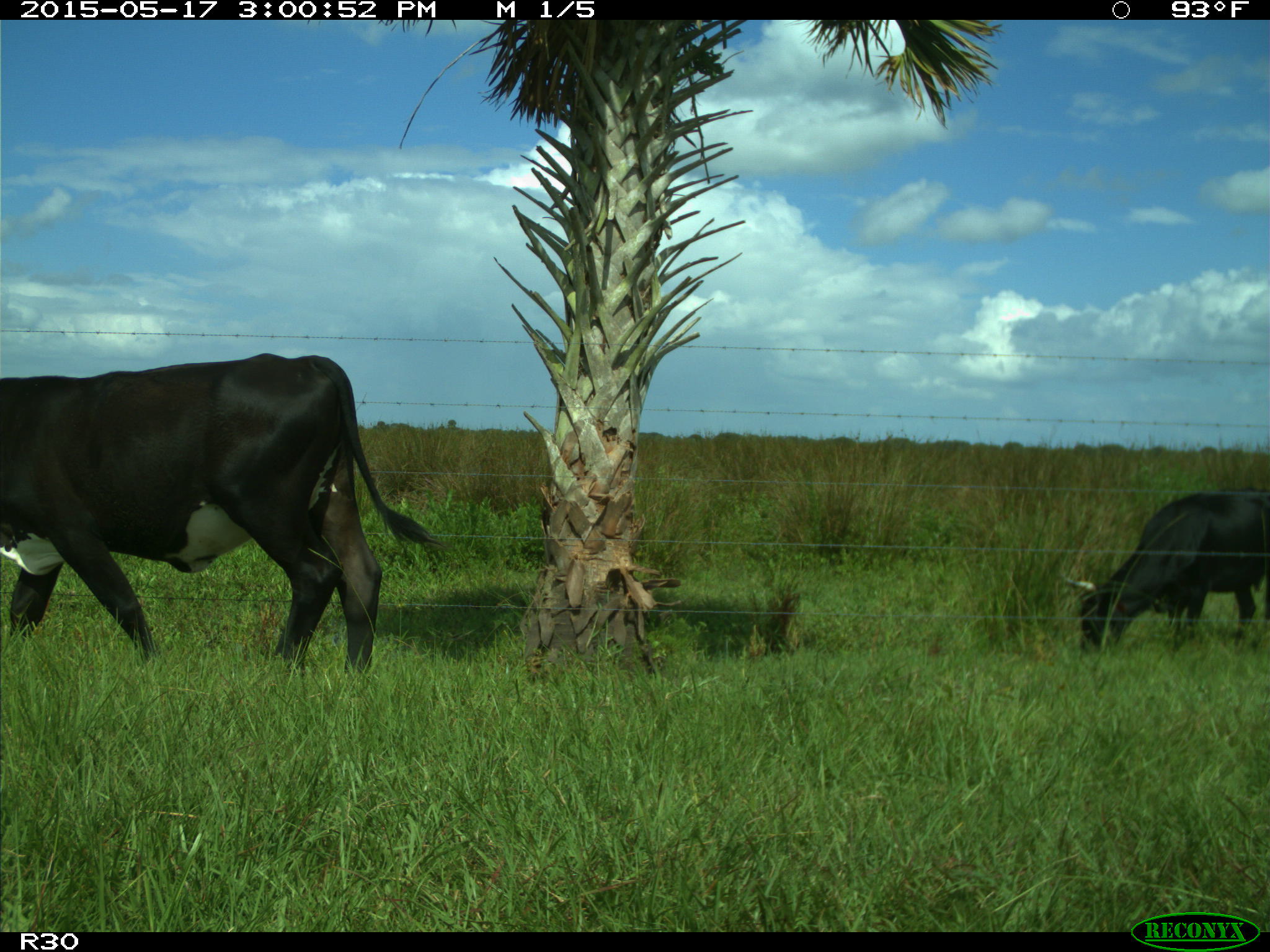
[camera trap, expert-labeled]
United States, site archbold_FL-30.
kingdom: Animalia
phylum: Chordata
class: Mammalia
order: Artiodactyla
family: Bovidae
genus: Bos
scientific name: Bos taurus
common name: domestic cow